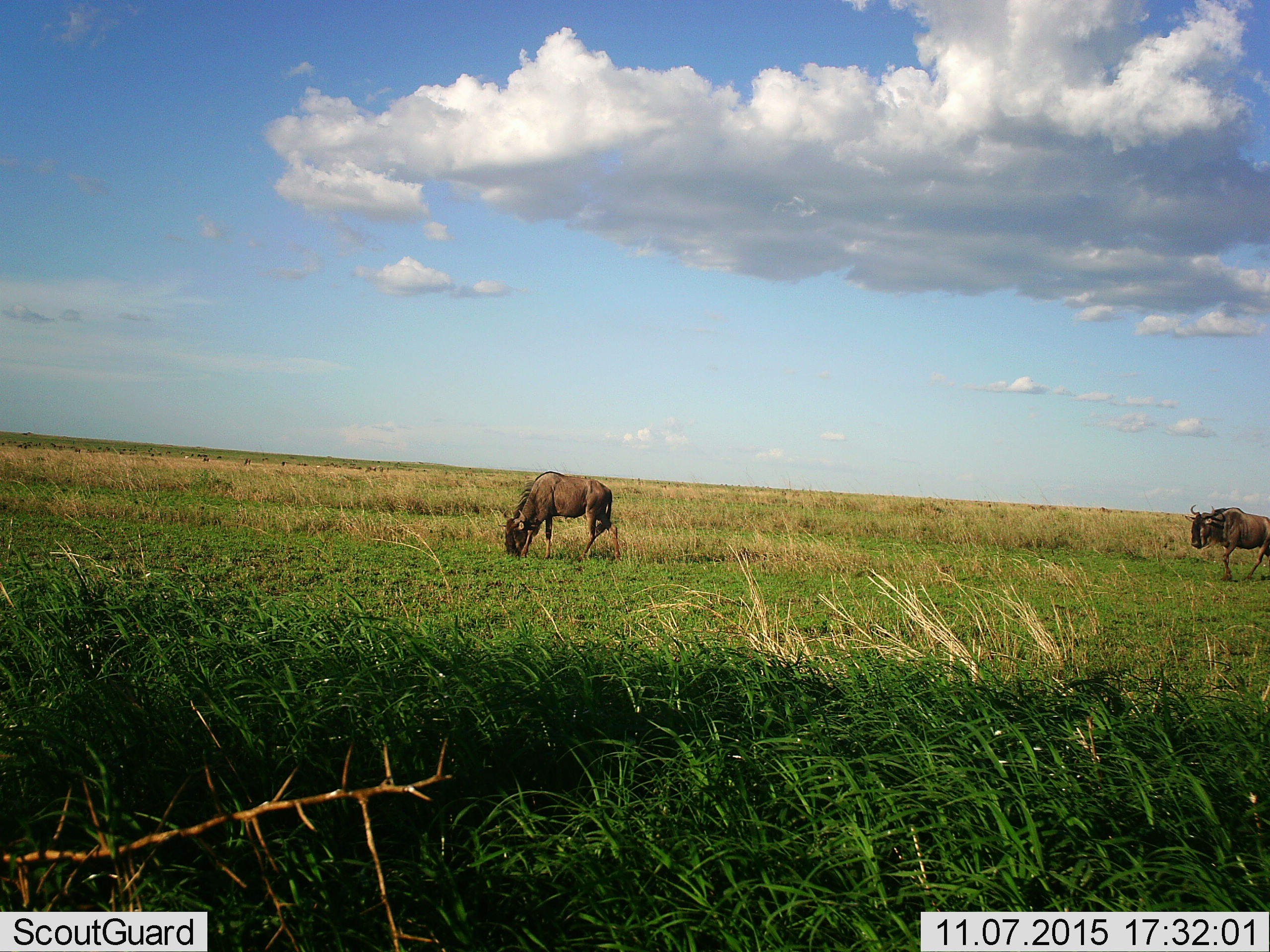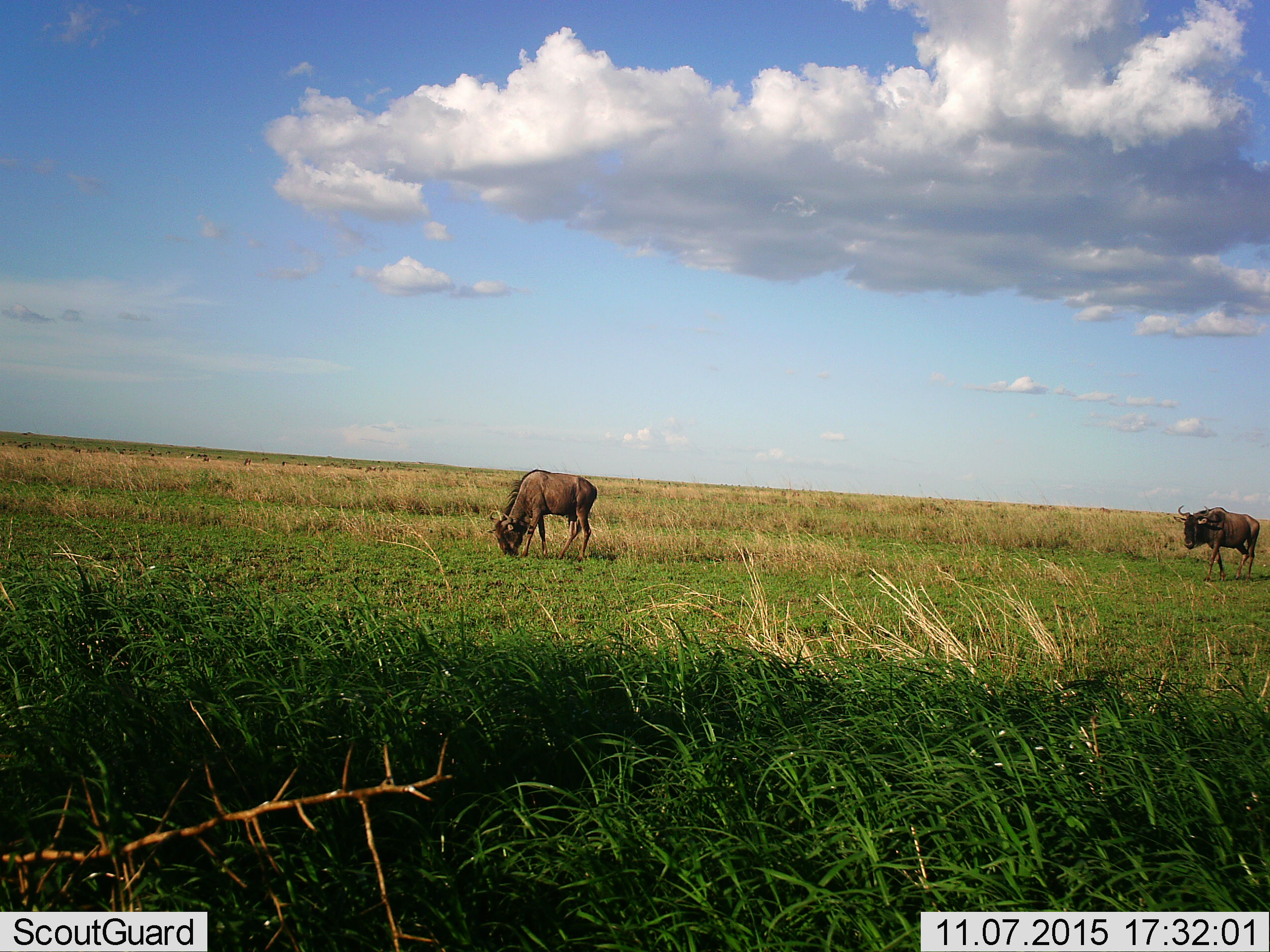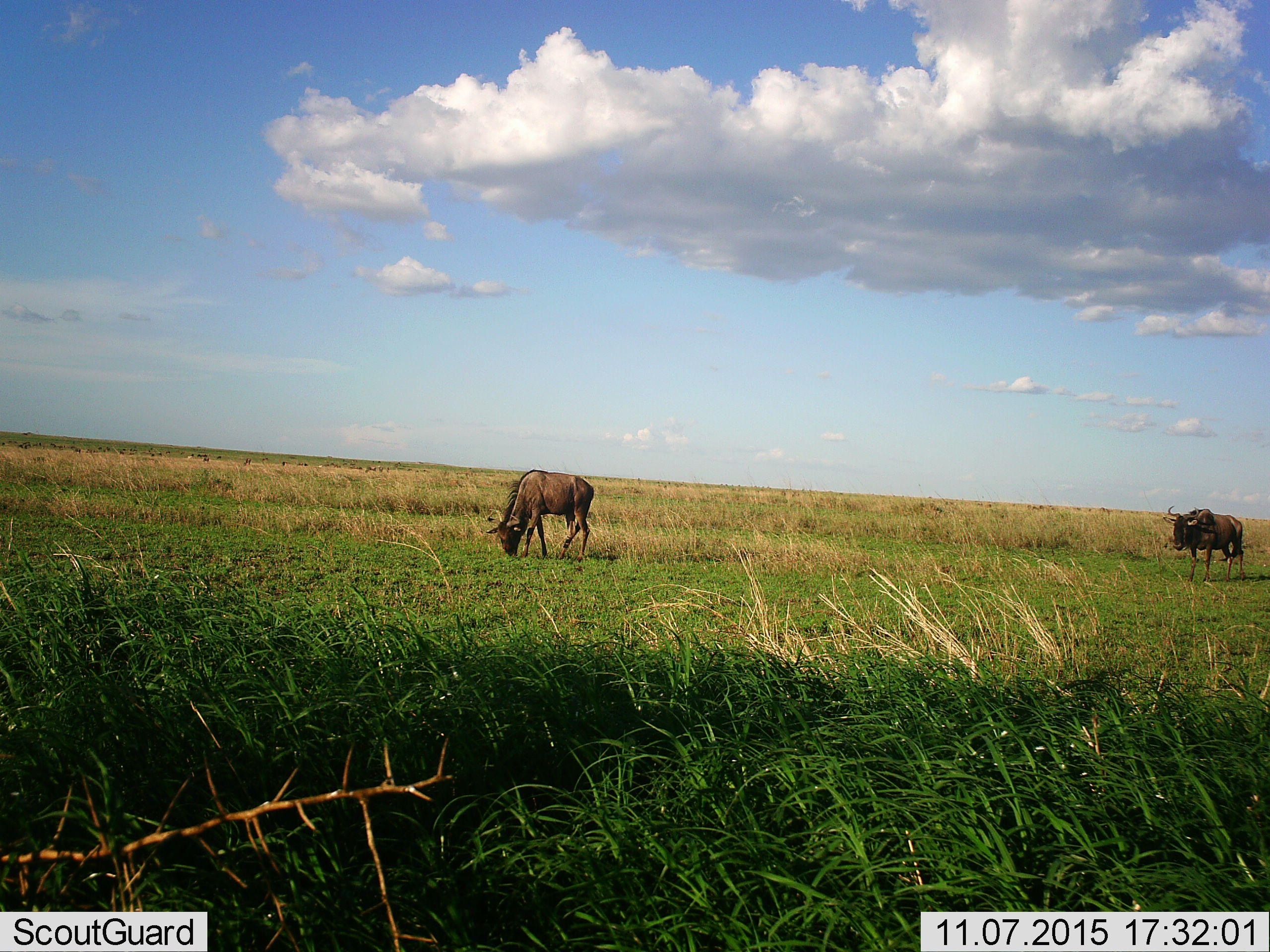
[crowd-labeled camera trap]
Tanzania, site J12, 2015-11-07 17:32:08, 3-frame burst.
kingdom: Animalia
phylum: Chordata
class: Mammalia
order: Artiodactyla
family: Bovidae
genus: Connochaetes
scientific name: Connochaetes taurinus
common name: blue wildebeest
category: wildebeest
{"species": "wildebeest (blue wildebeest) (Connochaetes taurinus)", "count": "2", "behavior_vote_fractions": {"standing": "20%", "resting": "0%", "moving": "70%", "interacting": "0%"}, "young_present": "0%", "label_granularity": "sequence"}